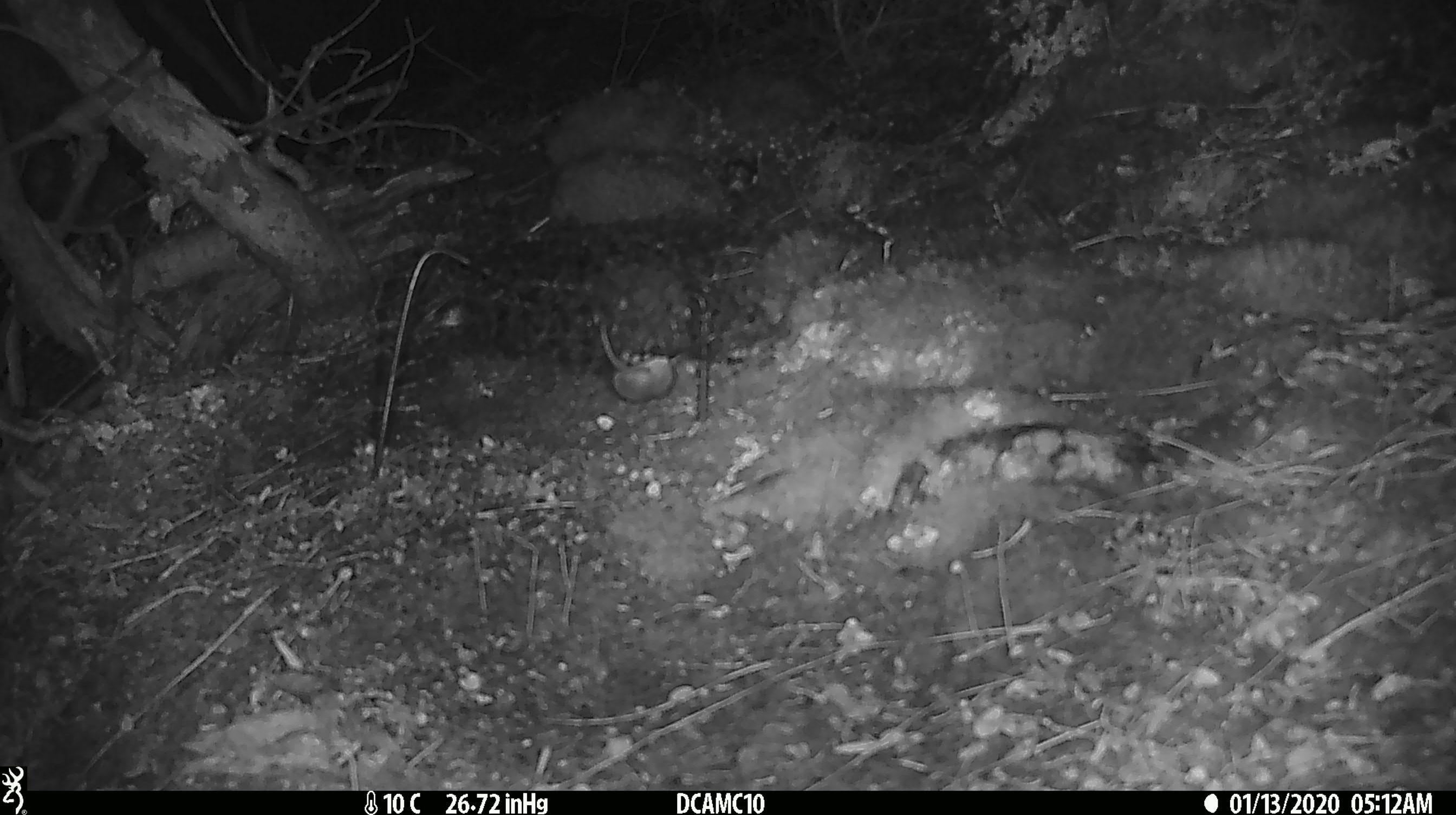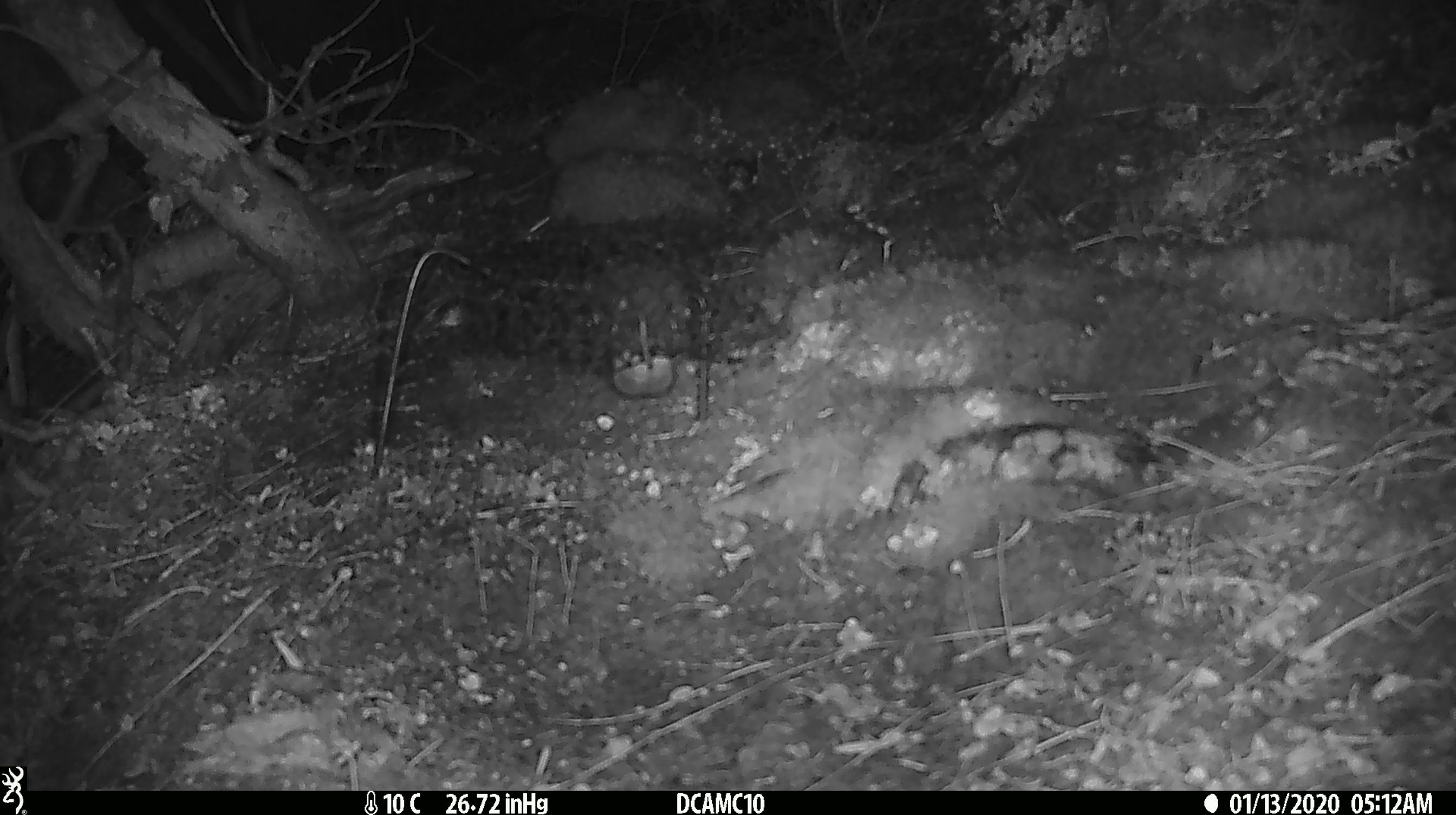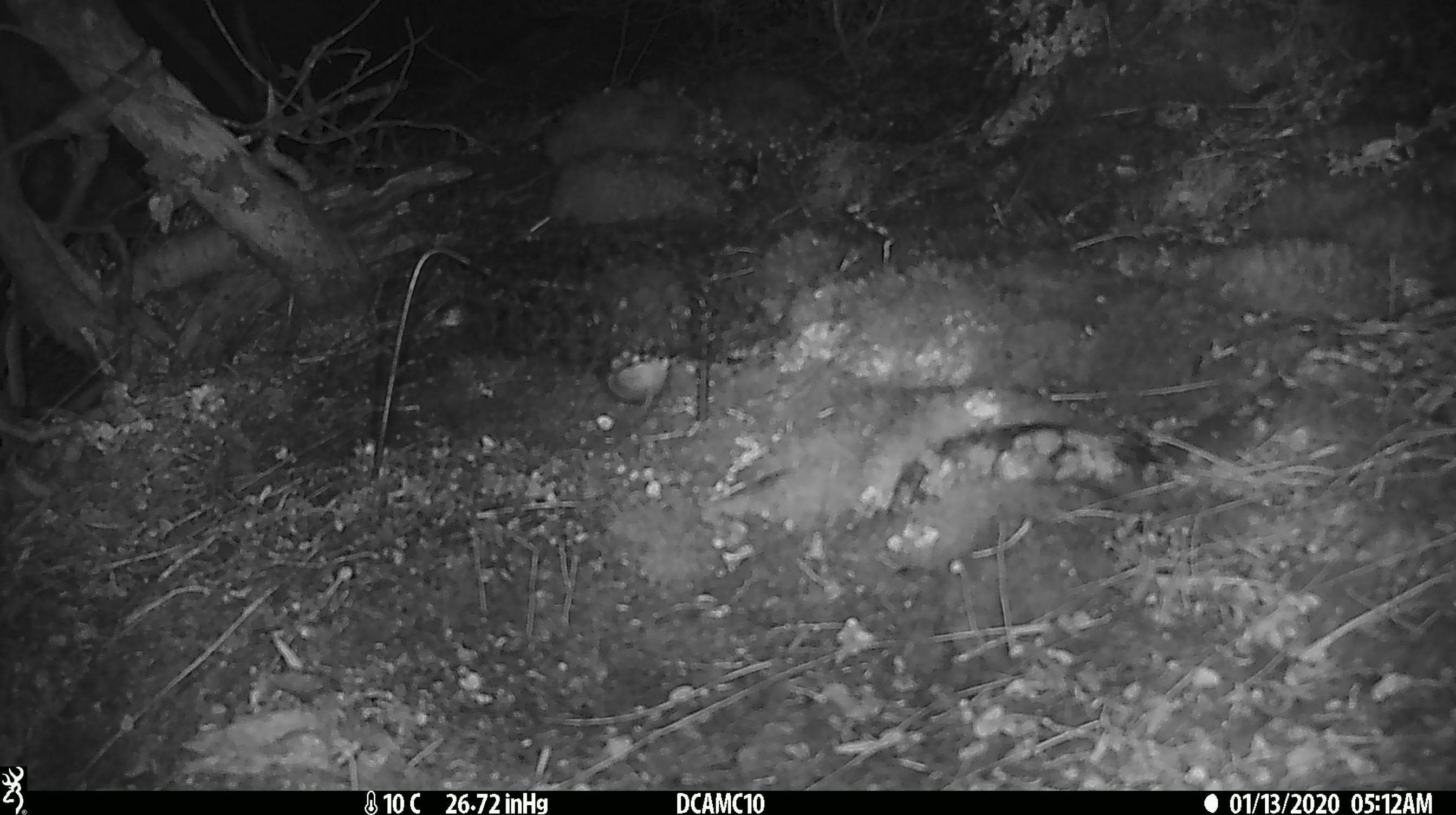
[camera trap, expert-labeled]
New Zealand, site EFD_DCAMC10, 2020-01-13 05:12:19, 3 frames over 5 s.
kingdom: Animalia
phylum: Chordata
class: Mammalia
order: Rodentia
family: Muridae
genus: Mus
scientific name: Mus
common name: mouse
Mouse (Mus).